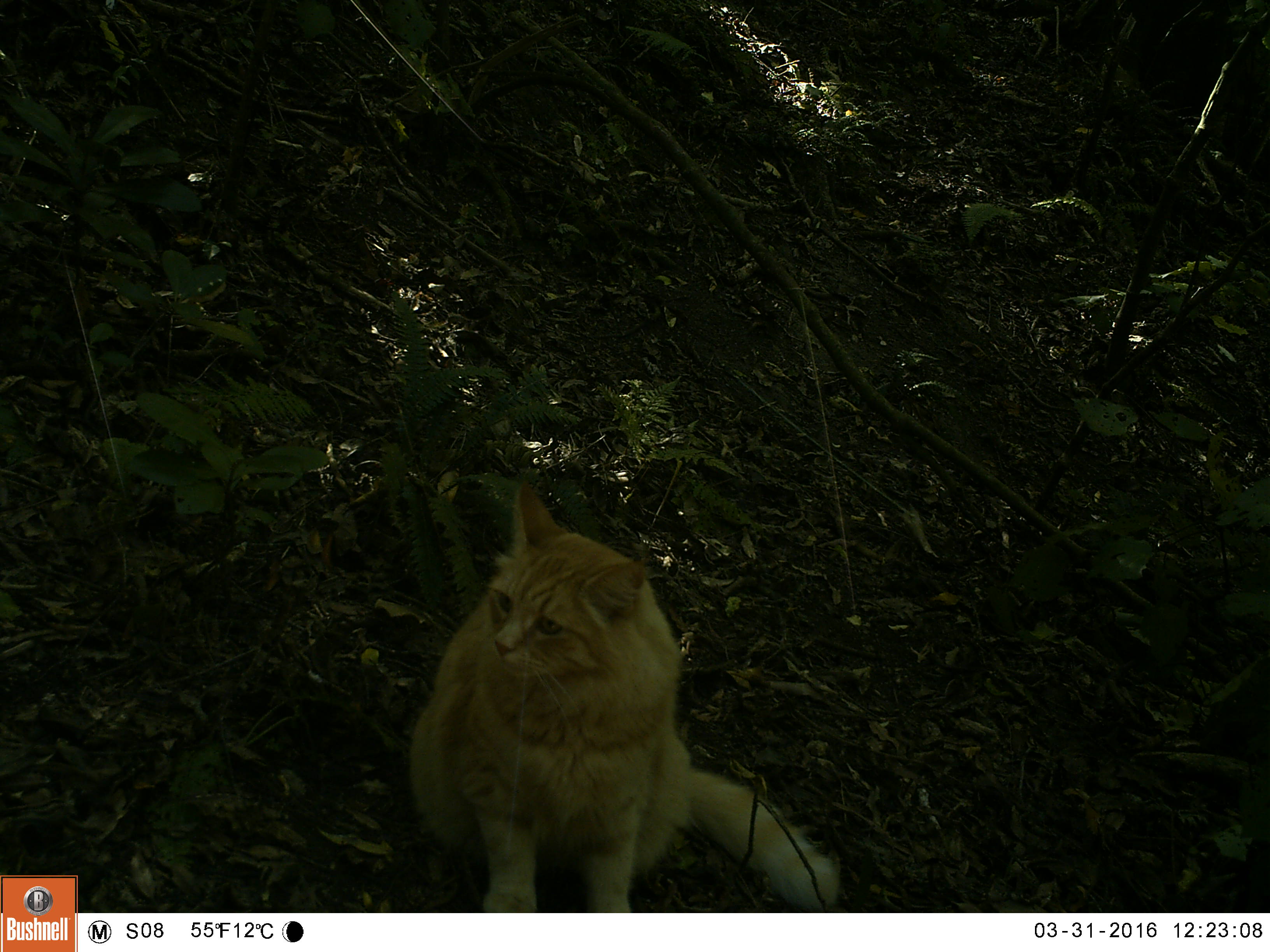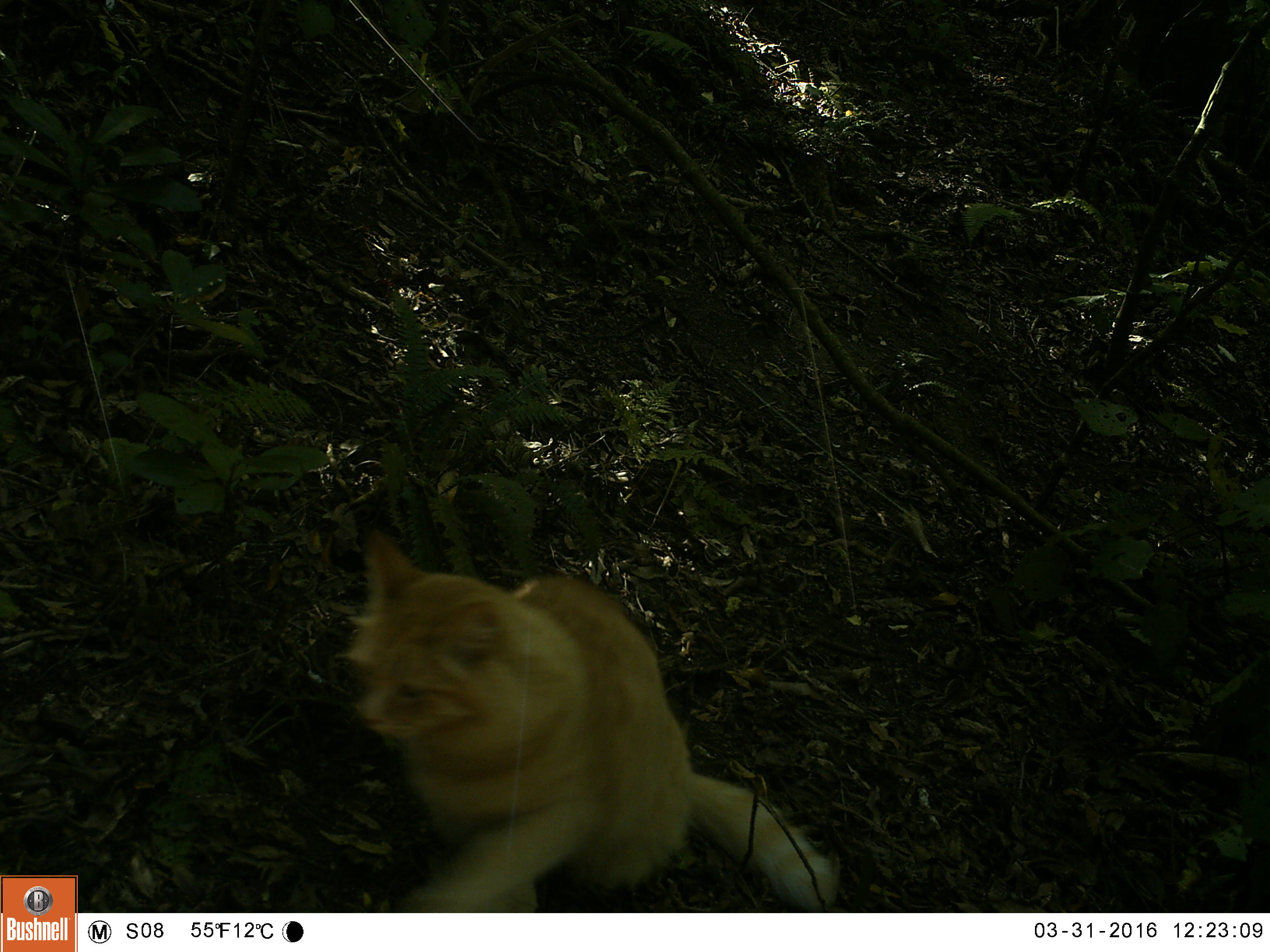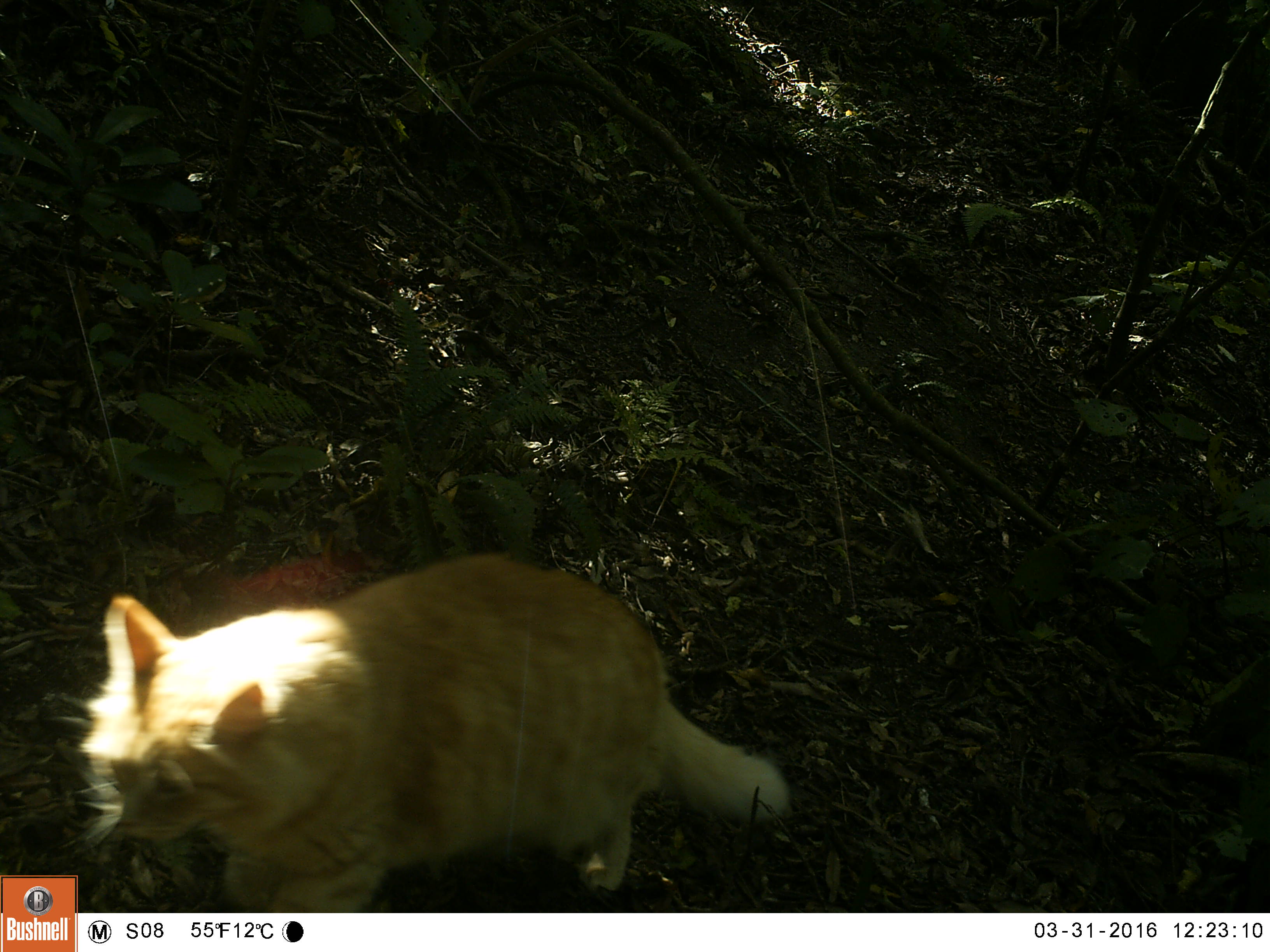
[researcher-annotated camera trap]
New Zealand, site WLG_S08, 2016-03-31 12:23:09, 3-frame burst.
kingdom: Animalia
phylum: Chordata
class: Mammalia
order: Carnivora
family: Felidae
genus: Felis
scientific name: Felis catus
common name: domestic cat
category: cat